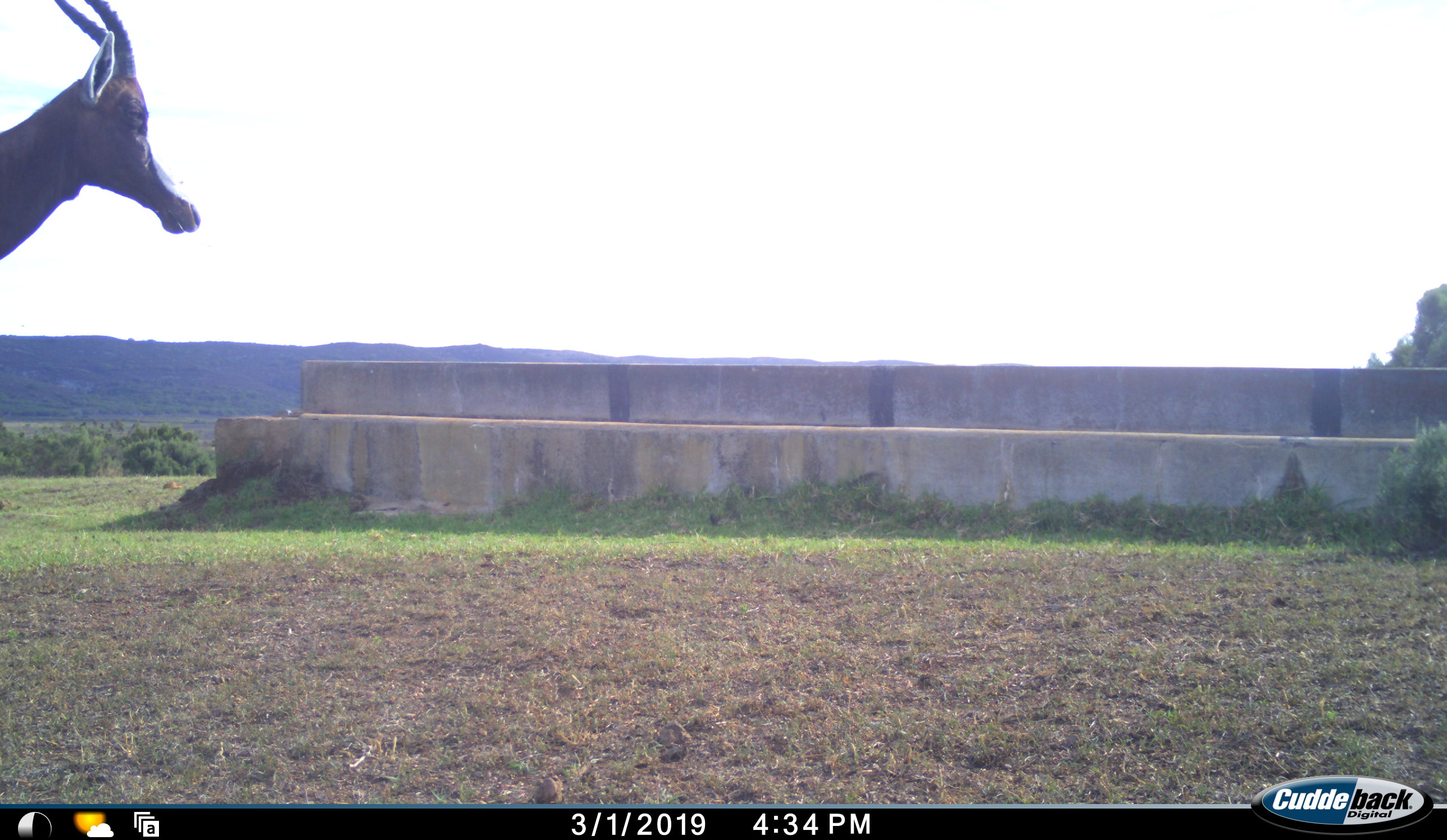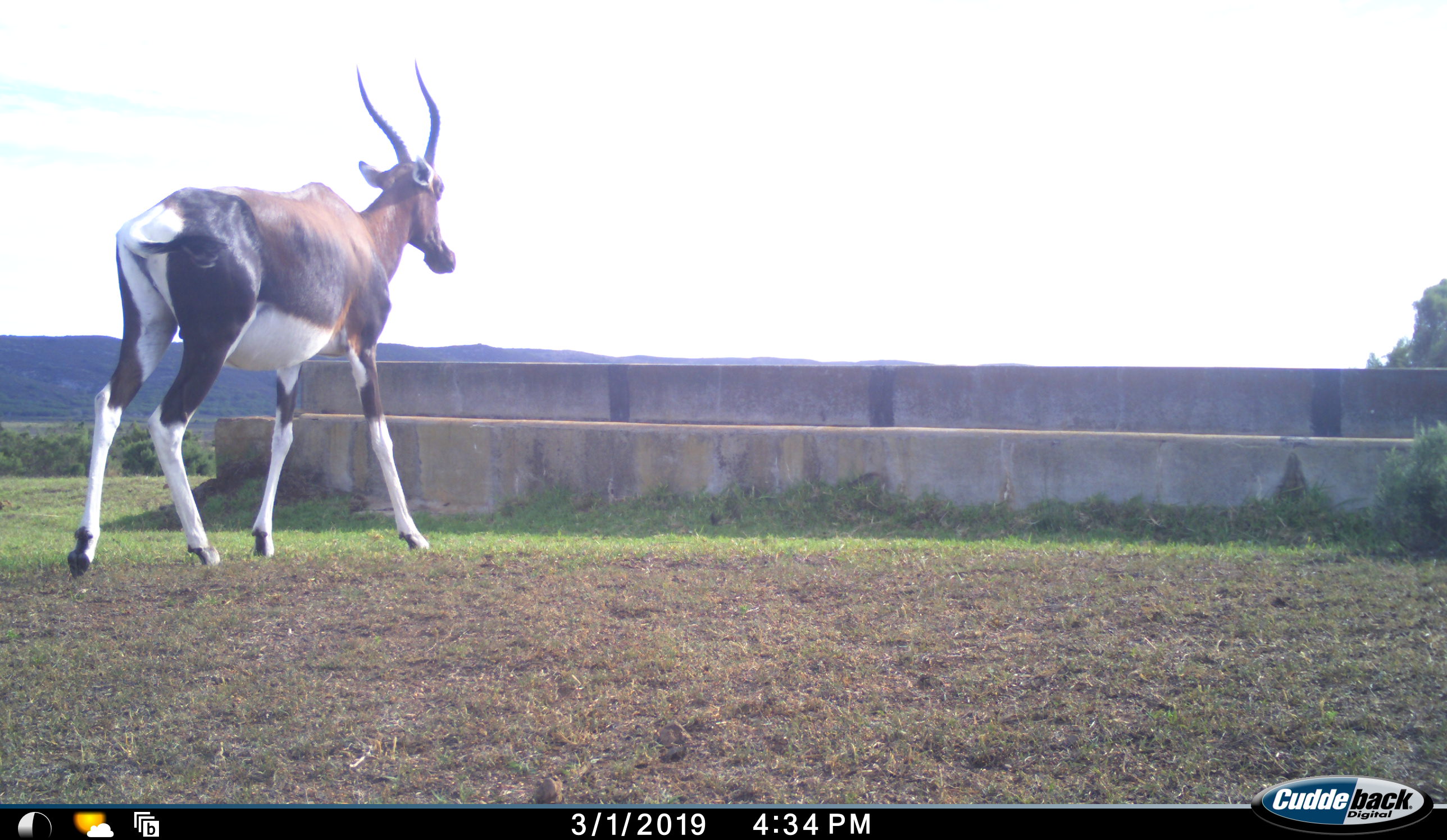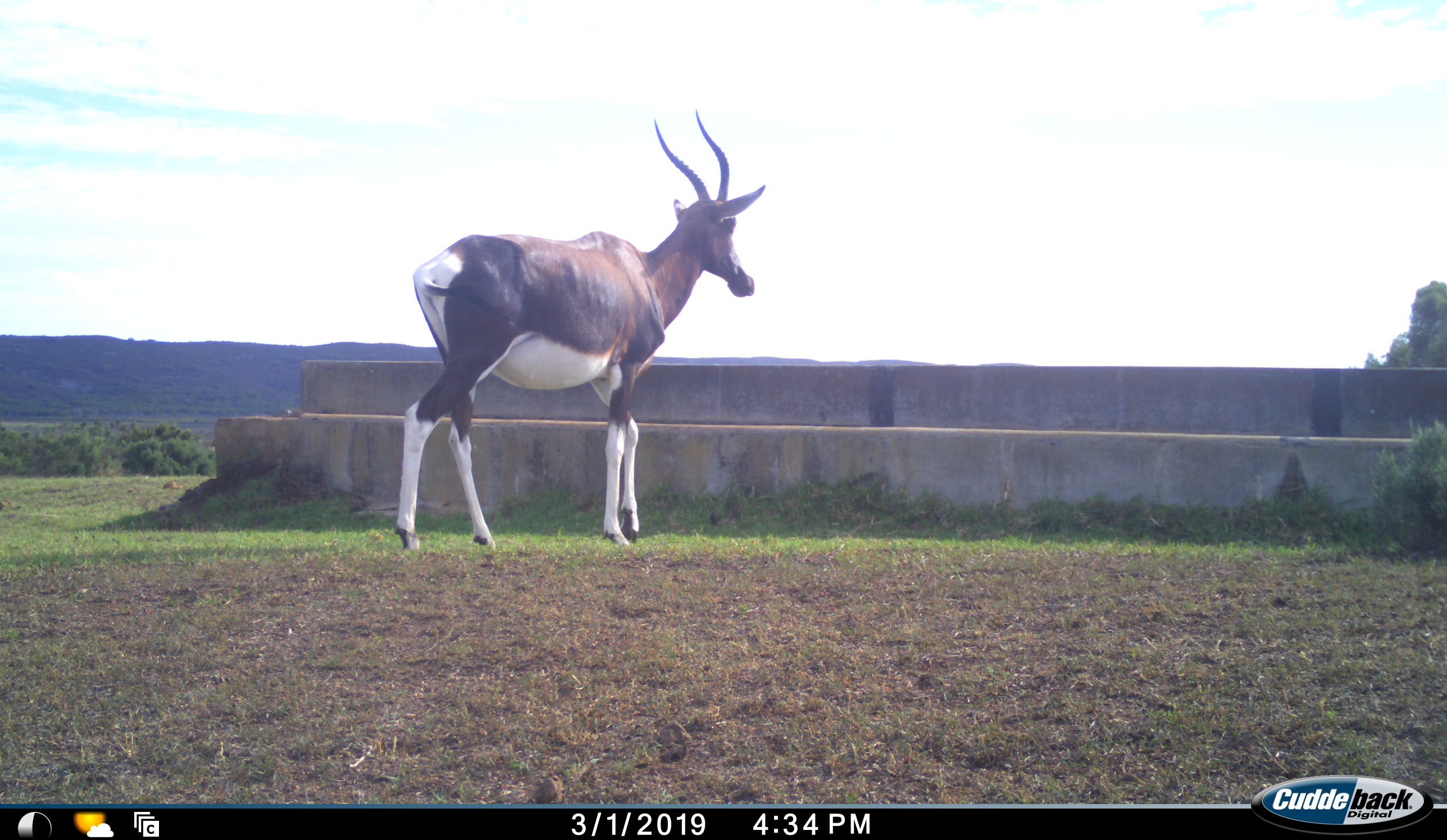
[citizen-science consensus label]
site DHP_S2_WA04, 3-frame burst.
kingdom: Animalia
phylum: Chordata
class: Mammalia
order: Artiodactyla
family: Bovidae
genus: Damaliscus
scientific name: Damaliscus pygargus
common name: bontebok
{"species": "bontebok (Damaliscus pygargus)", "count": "1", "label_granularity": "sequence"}